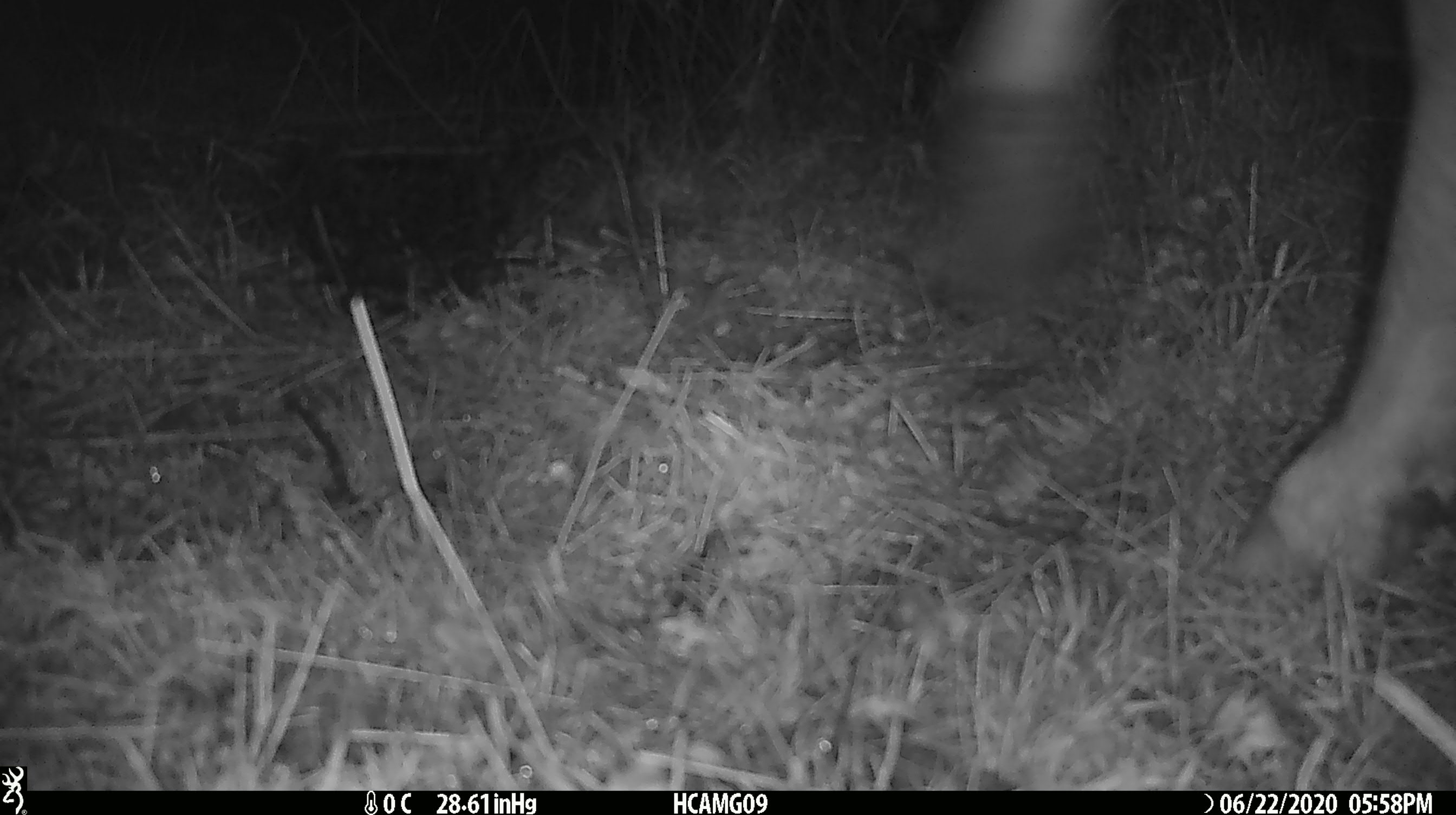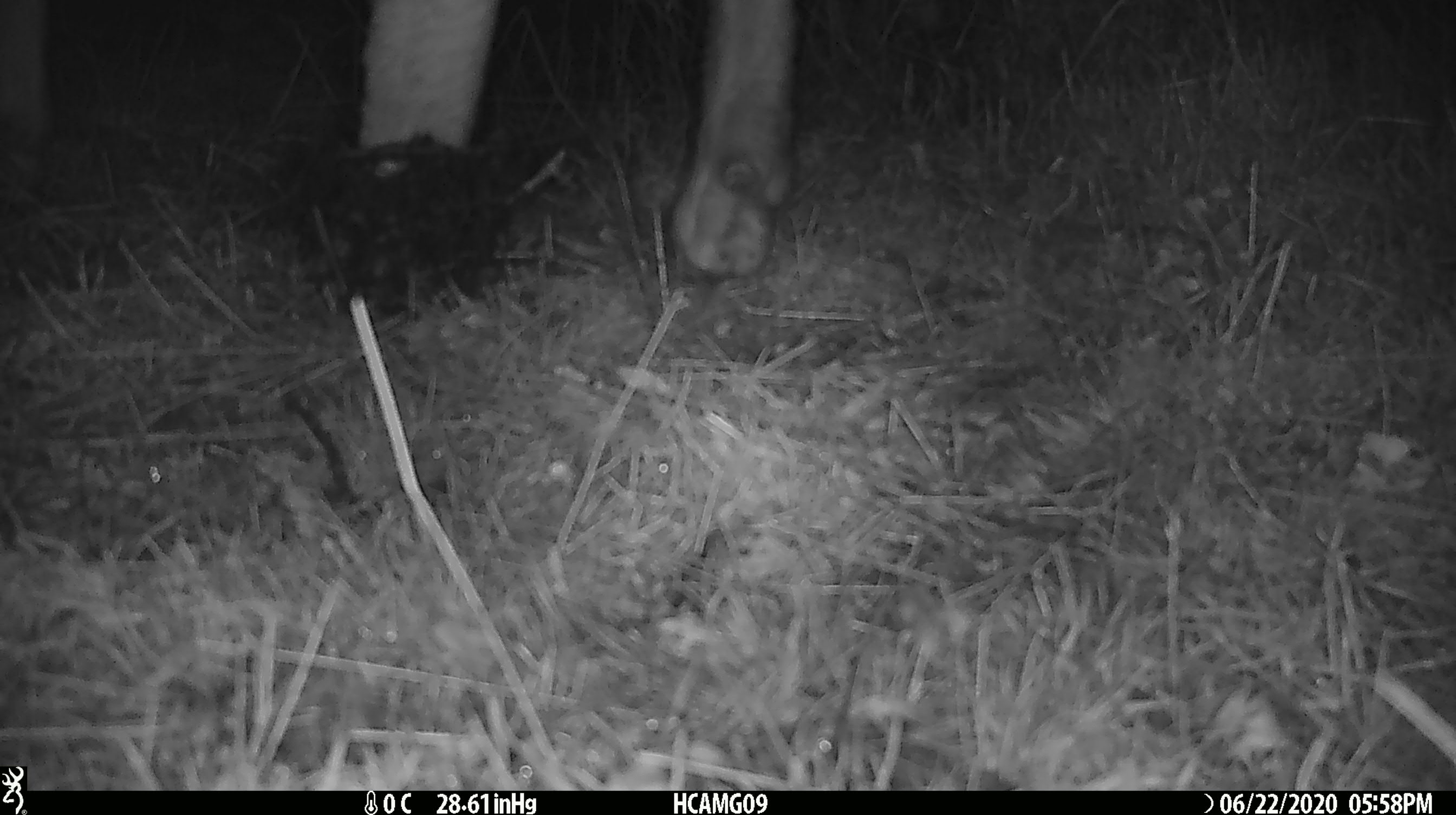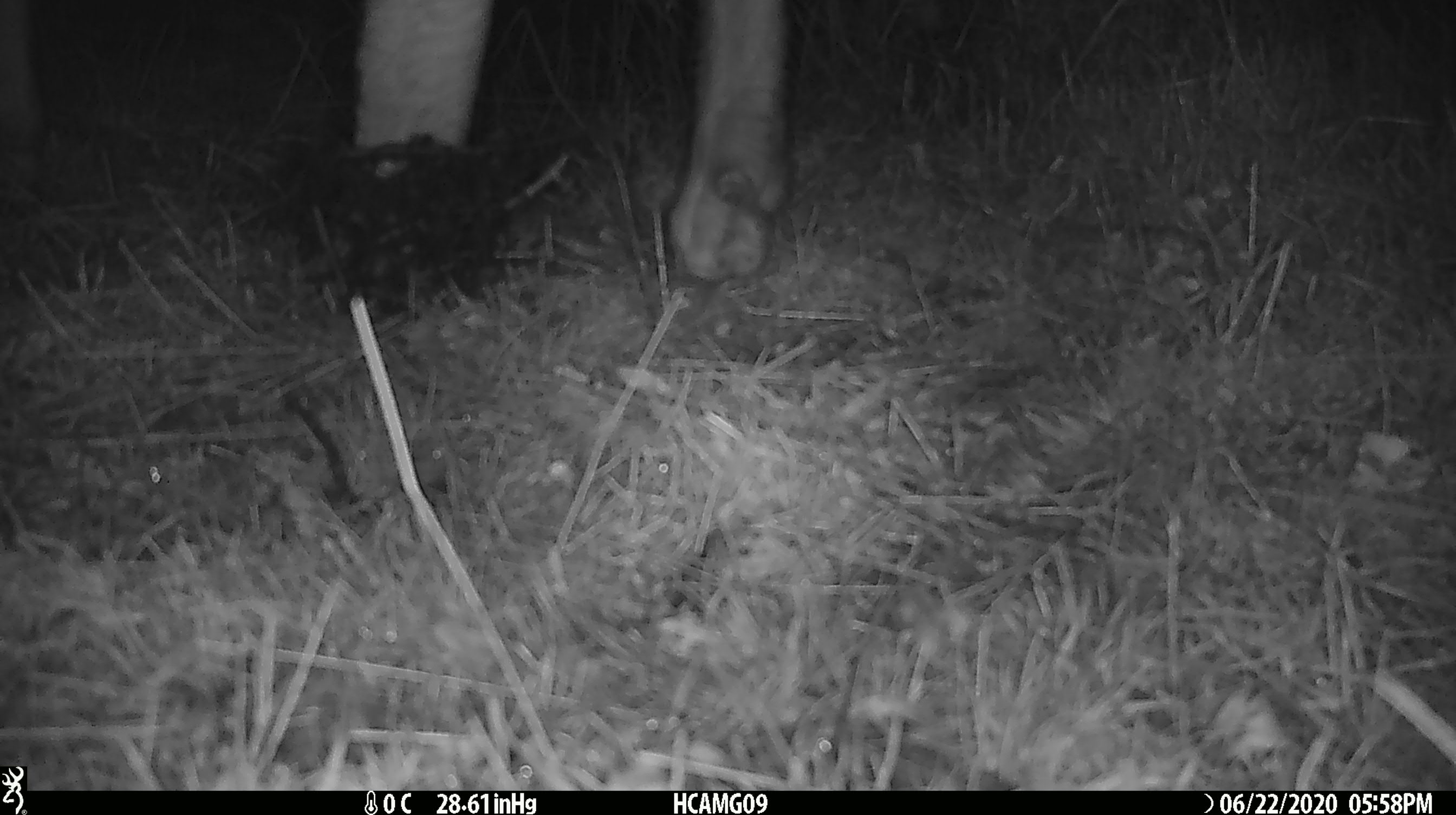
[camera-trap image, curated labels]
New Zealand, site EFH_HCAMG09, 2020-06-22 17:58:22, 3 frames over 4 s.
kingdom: Animalia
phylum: Chordata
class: Mammalia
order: Artiodactyla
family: Bovidae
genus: Ovis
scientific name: Ovis aries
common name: domestic sheep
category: sheep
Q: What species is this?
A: Sheep (domestic sheep) (Ovis aries).